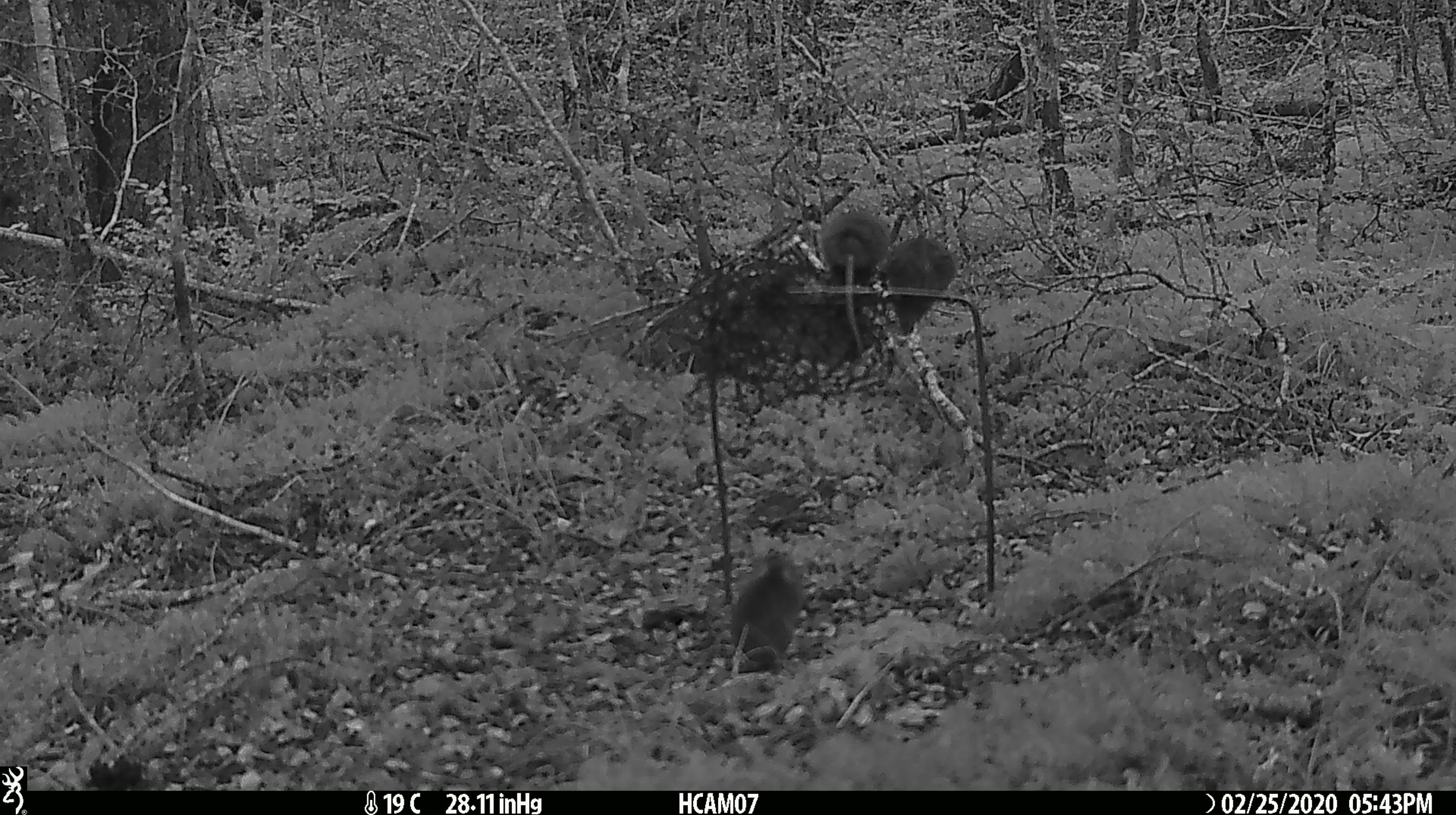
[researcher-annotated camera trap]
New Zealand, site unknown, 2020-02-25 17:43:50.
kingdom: Animalia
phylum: Chordata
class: Mammalia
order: Rodentia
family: Muridae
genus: Mus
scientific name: Mus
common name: mouse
Mouse (Mus).